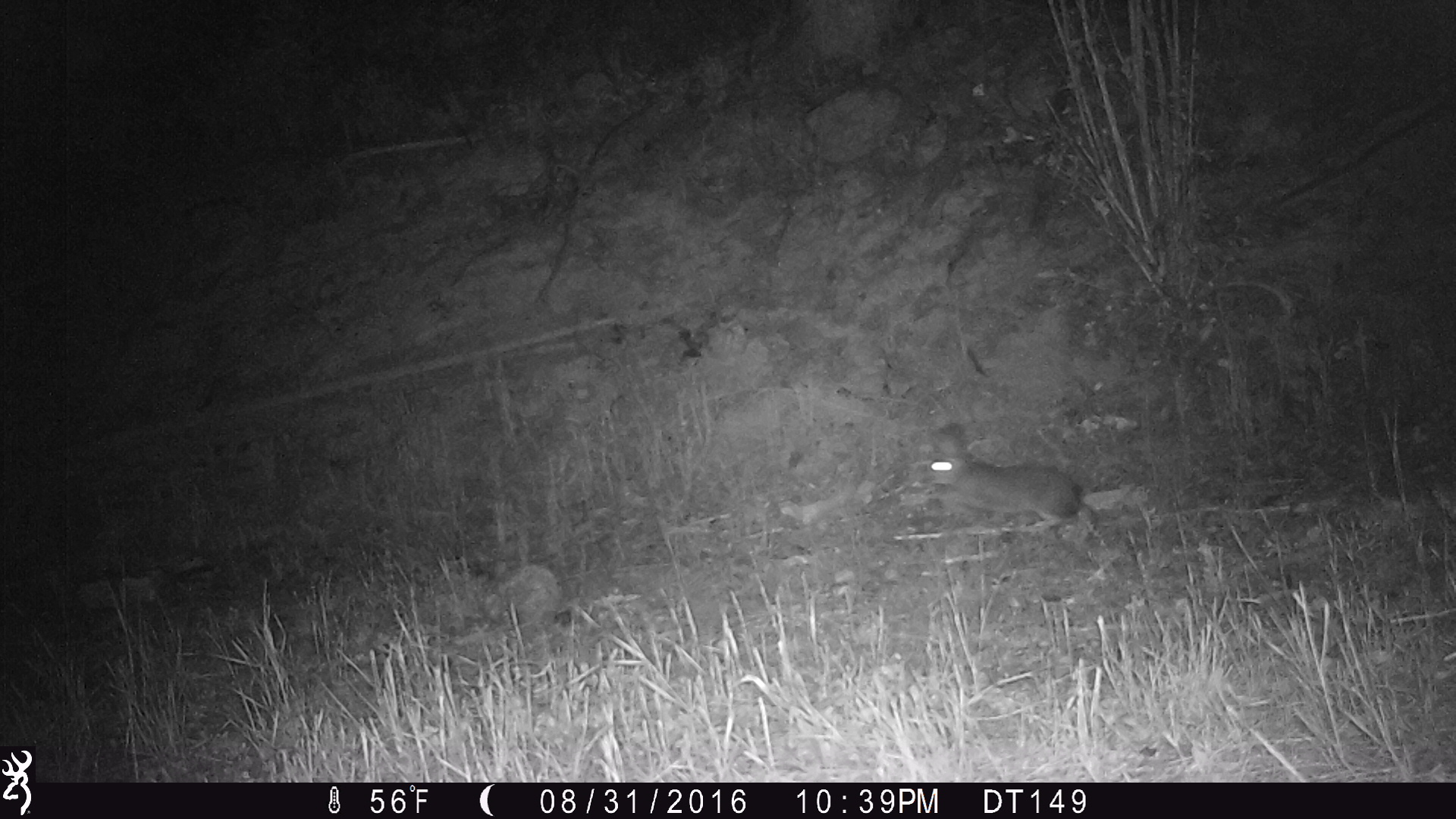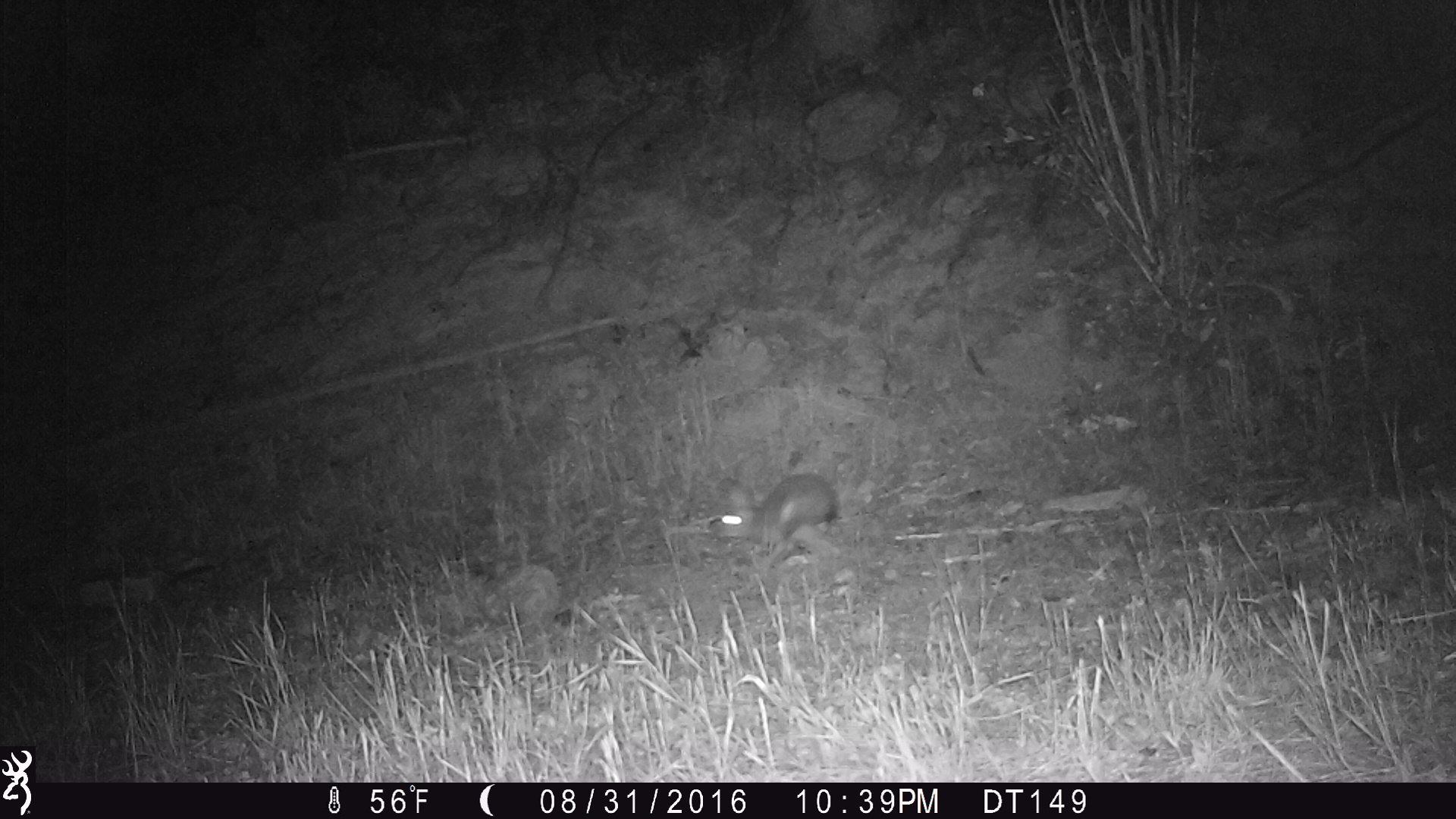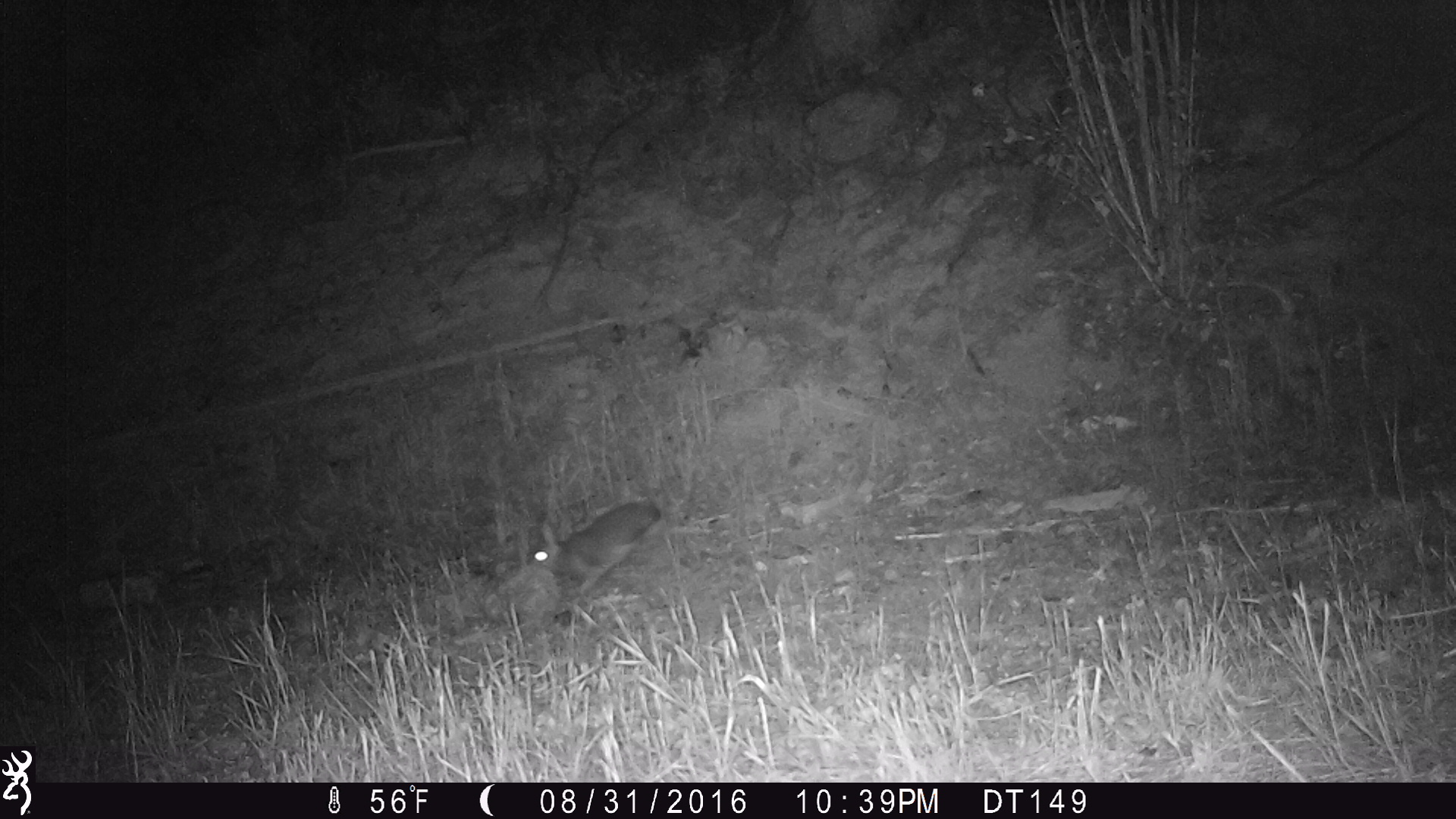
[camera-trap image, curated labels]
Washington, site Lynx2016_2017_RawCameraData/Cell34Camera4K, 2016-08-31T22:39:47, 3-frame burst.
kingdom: Animalia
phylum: Chordata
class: Mammalia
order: Lagomorpha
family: Leporidae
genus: Lepus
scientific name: Lepus americanus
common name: snowshoe hare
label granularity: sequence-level